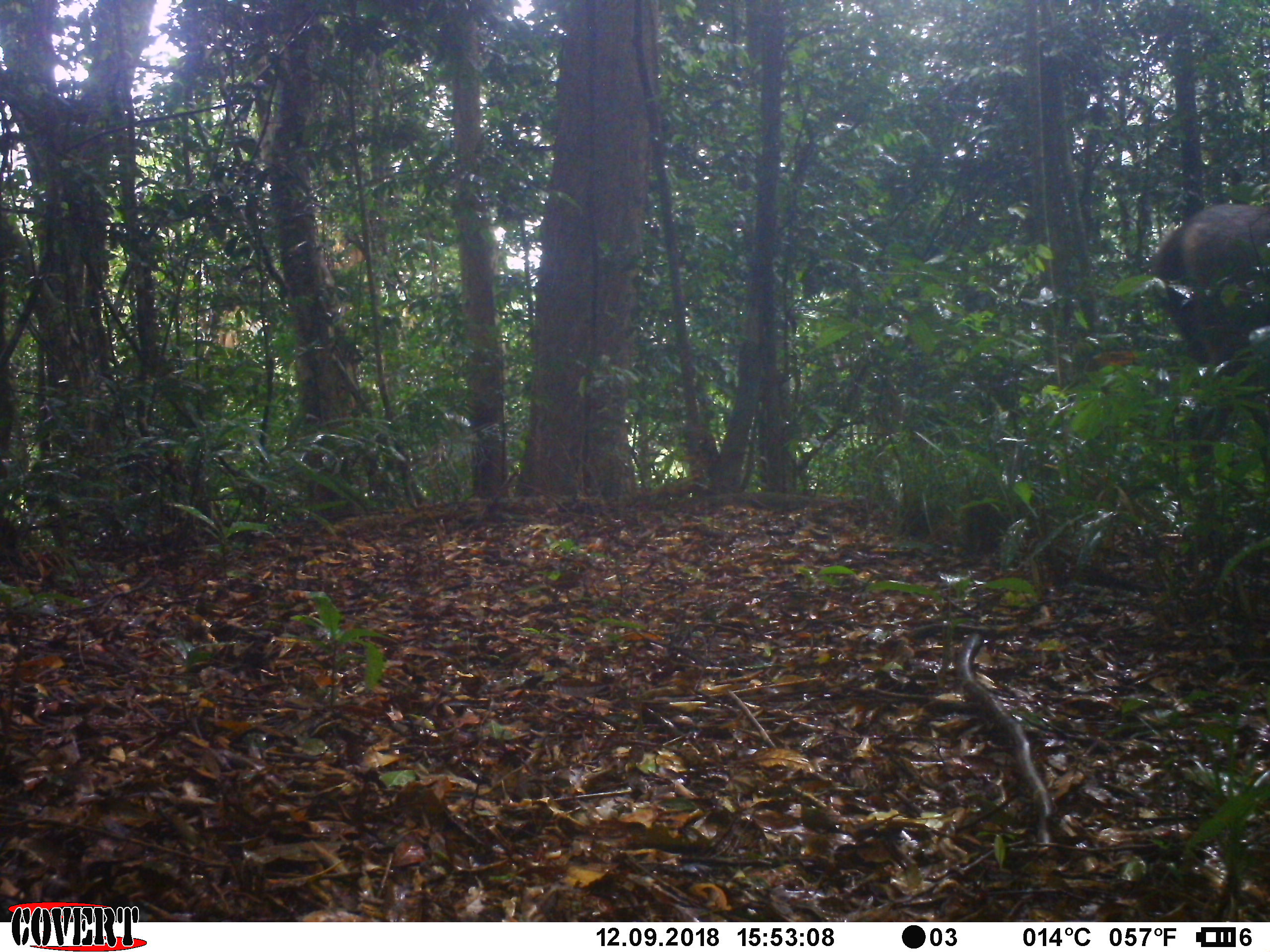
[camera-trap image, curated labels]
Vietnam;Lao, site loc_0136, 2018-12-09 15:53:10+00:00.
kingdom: Animalia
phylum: Chordata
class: Mammalia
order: Artiodactyla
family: Cervidae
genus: Rusa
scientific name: Rusa unicolor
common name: sambar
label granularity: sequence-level